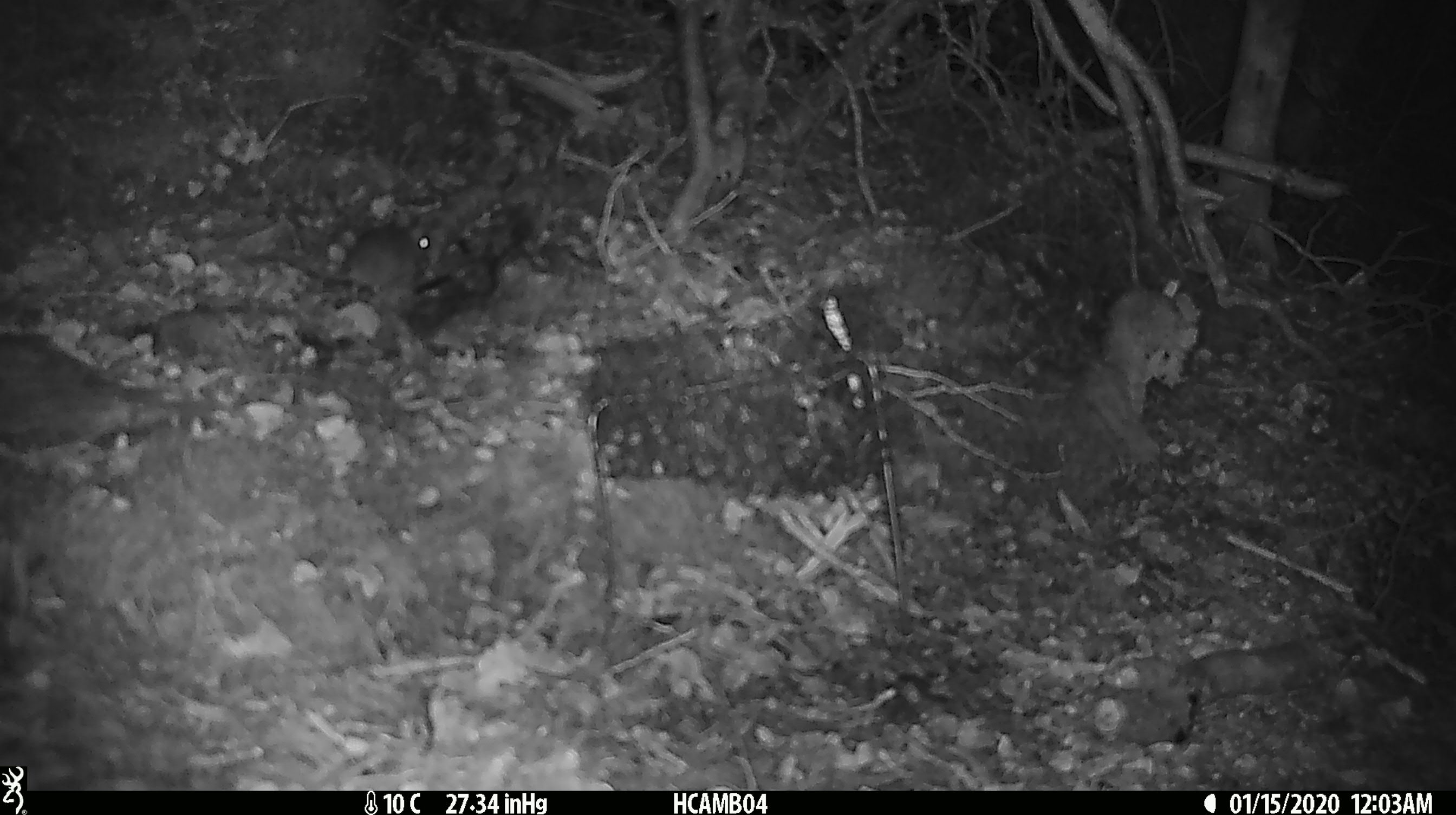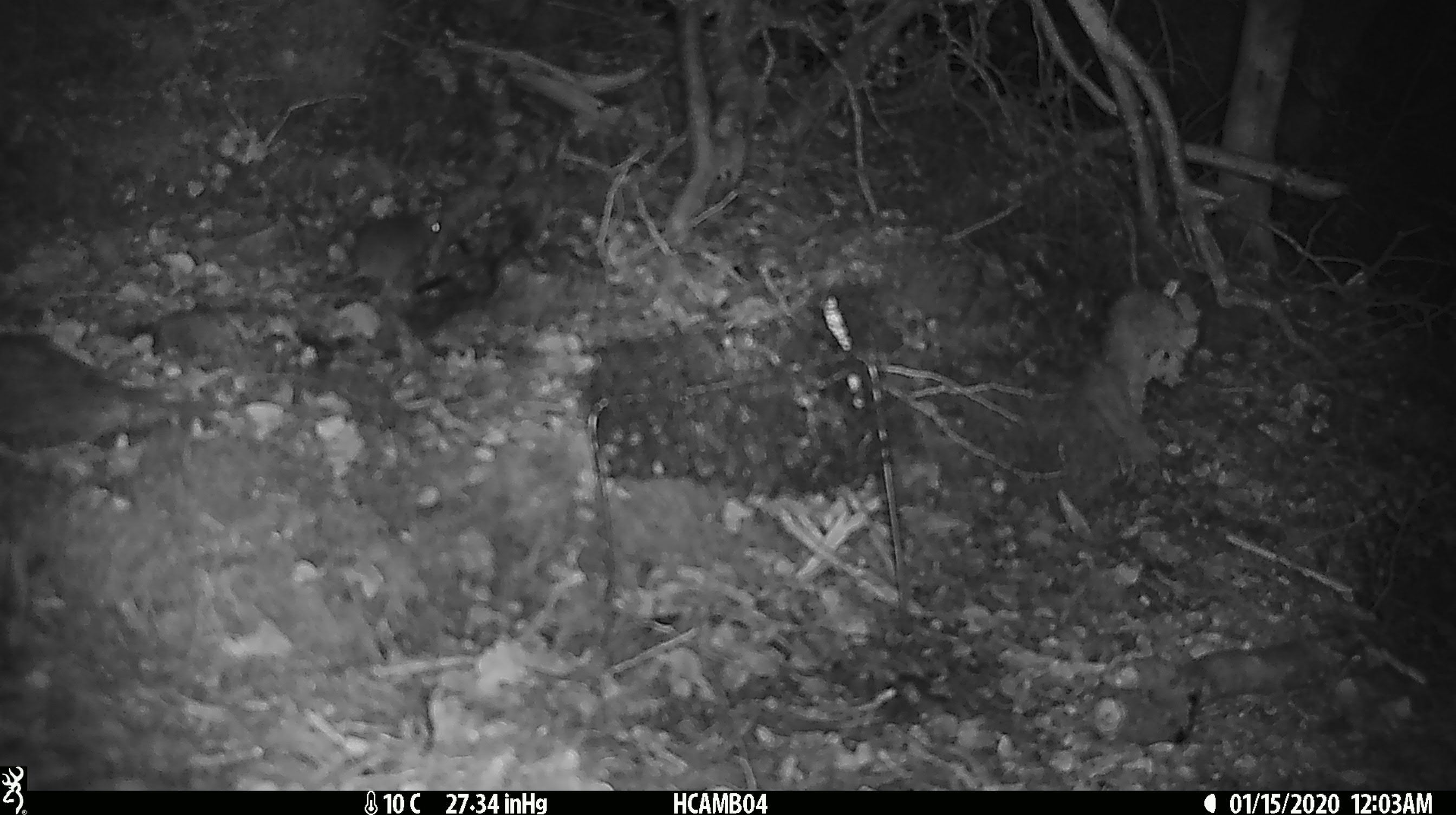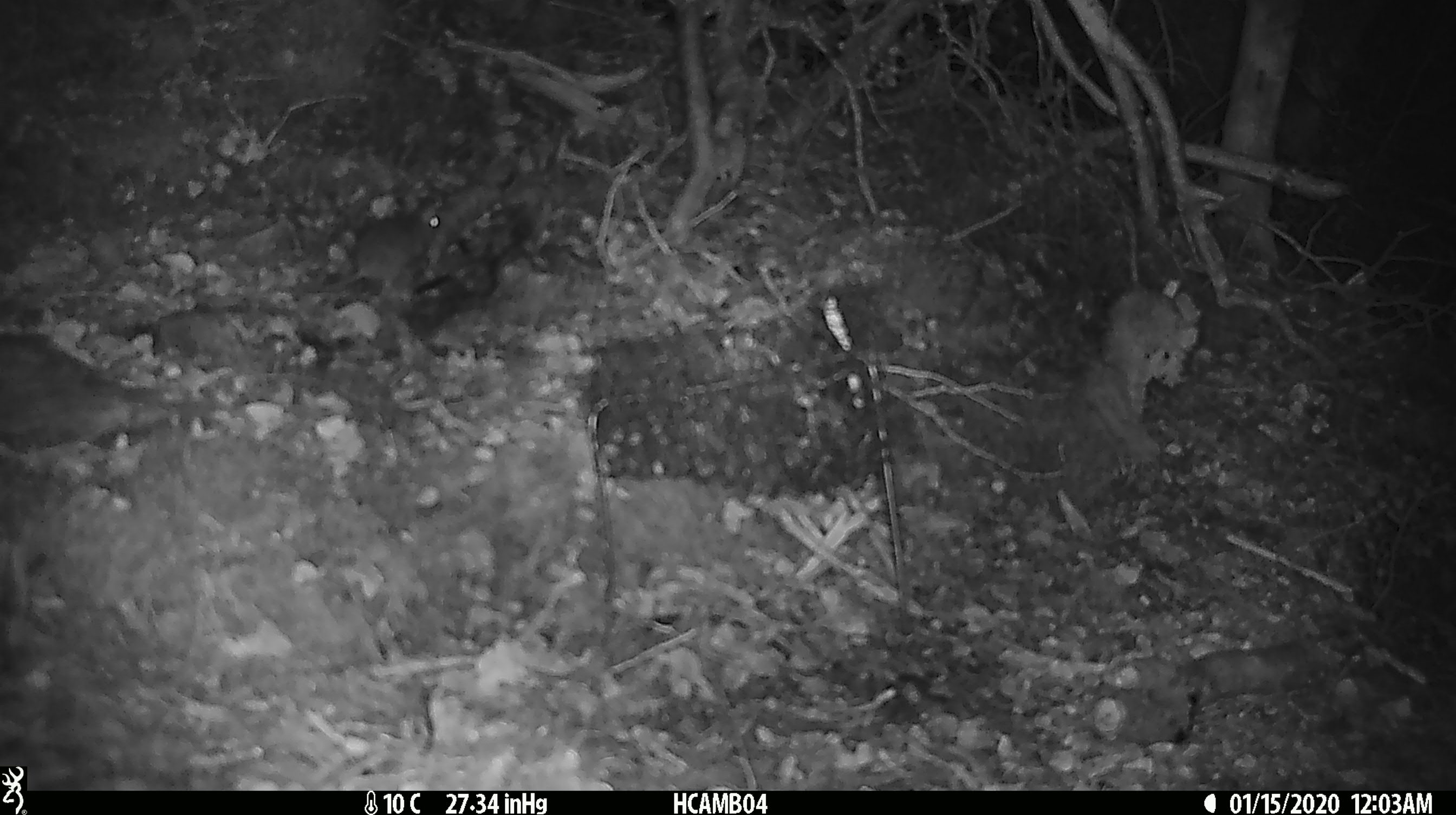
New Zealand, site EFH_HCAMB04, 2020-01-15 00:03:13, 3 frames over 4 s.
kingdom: Animalia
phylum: Chordata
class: Mammalia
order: Rodentia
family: Muridae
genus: Mus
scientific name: Mus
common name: mouse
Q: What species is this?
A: Mouse (Mus).